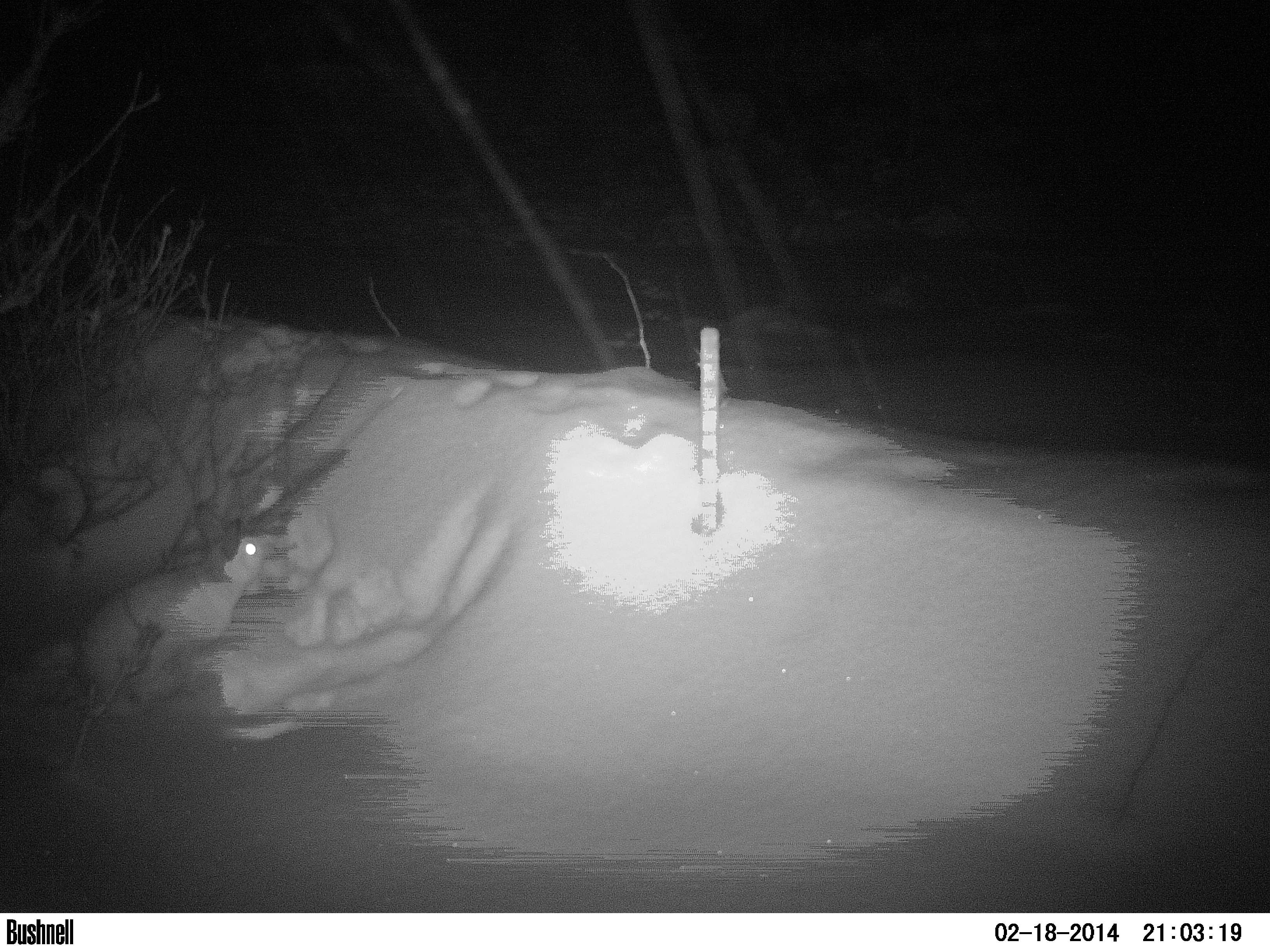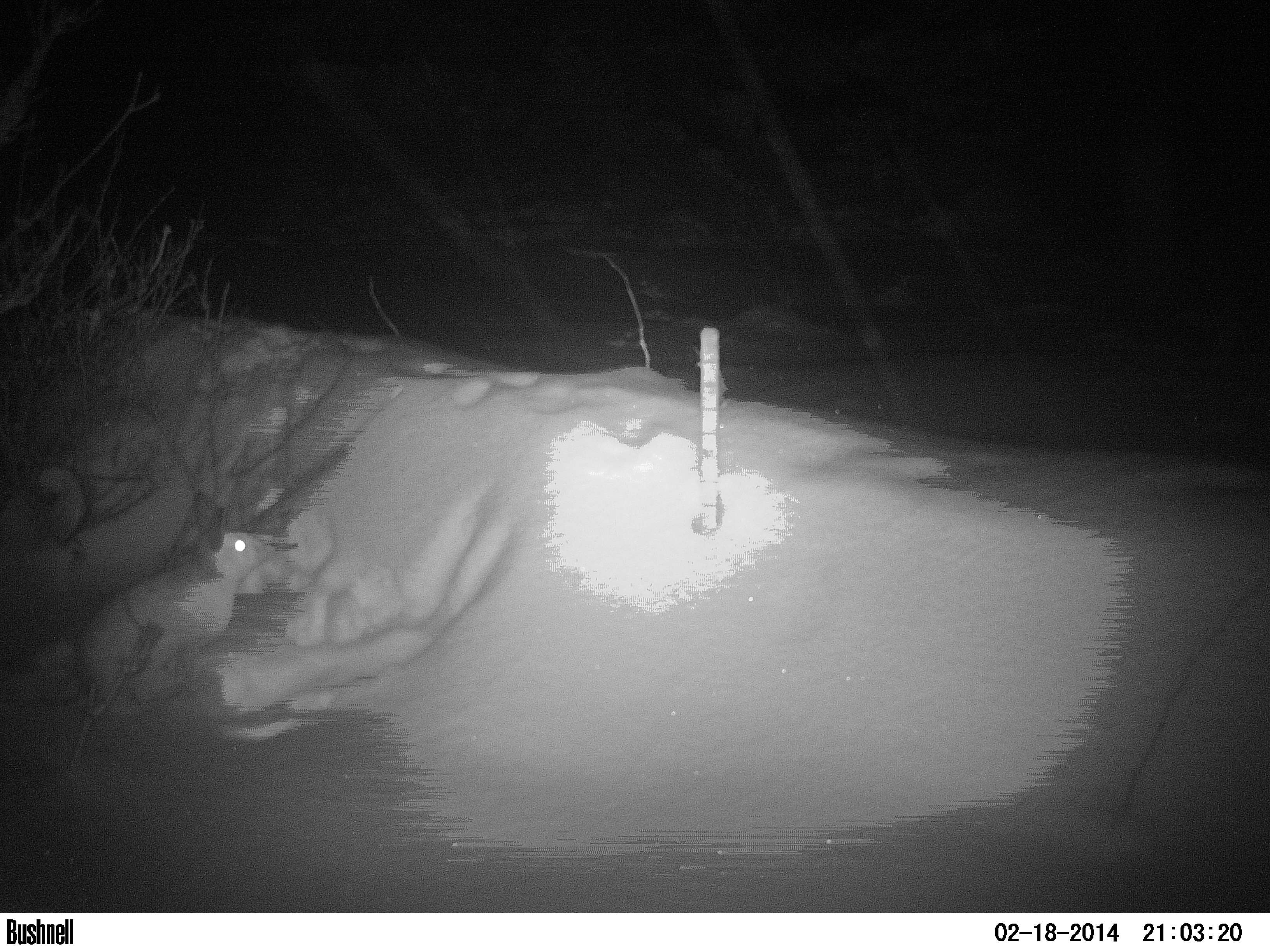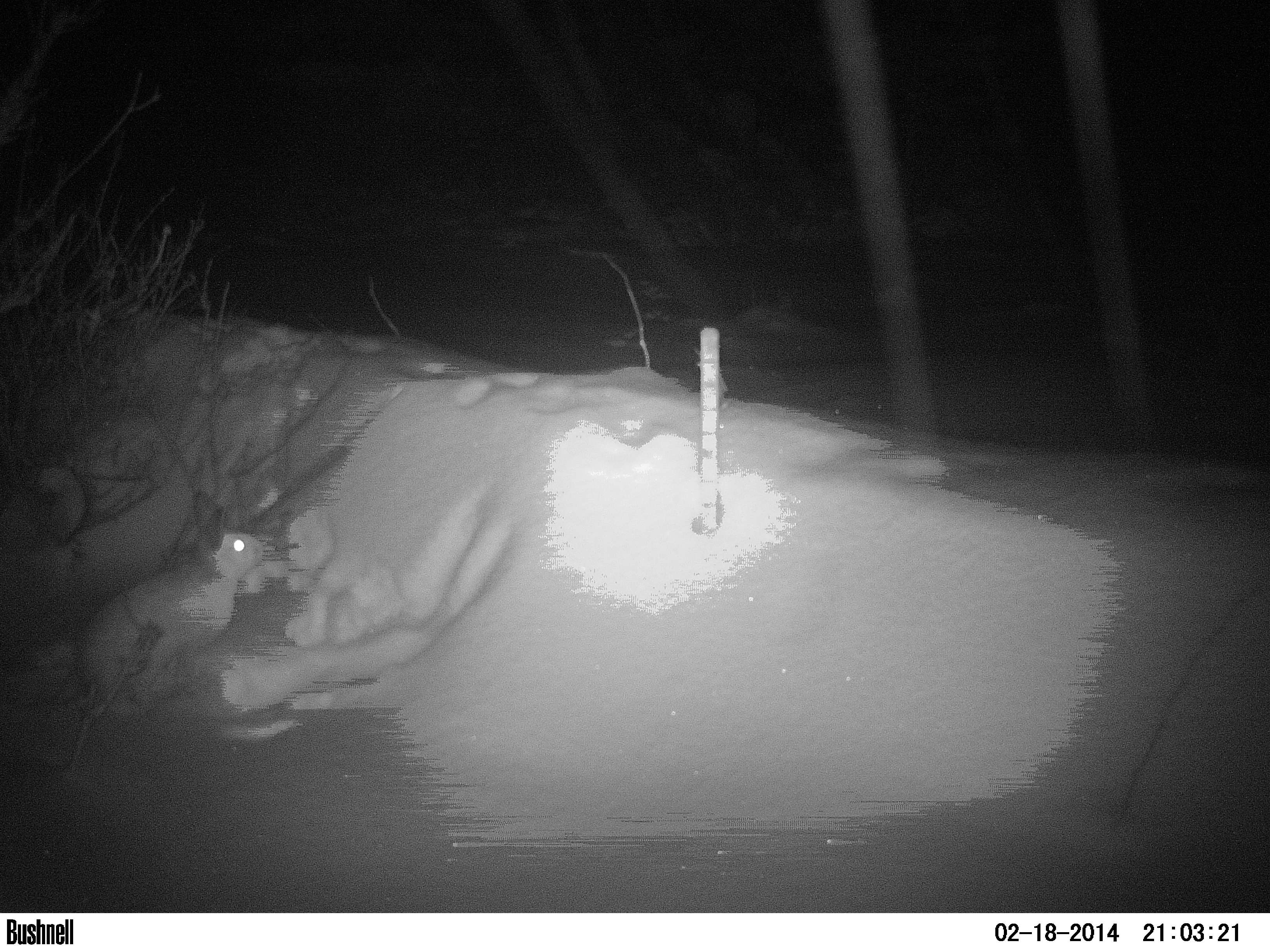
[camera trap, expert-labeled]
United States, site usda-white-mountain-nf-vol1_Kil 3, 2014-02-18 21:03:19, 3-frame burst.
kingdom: Animalia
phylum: Chordata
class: Mammalia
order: Lagomorpha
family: Leporidae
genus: Lepus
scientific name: Lepus americanus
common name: snowshoe hare